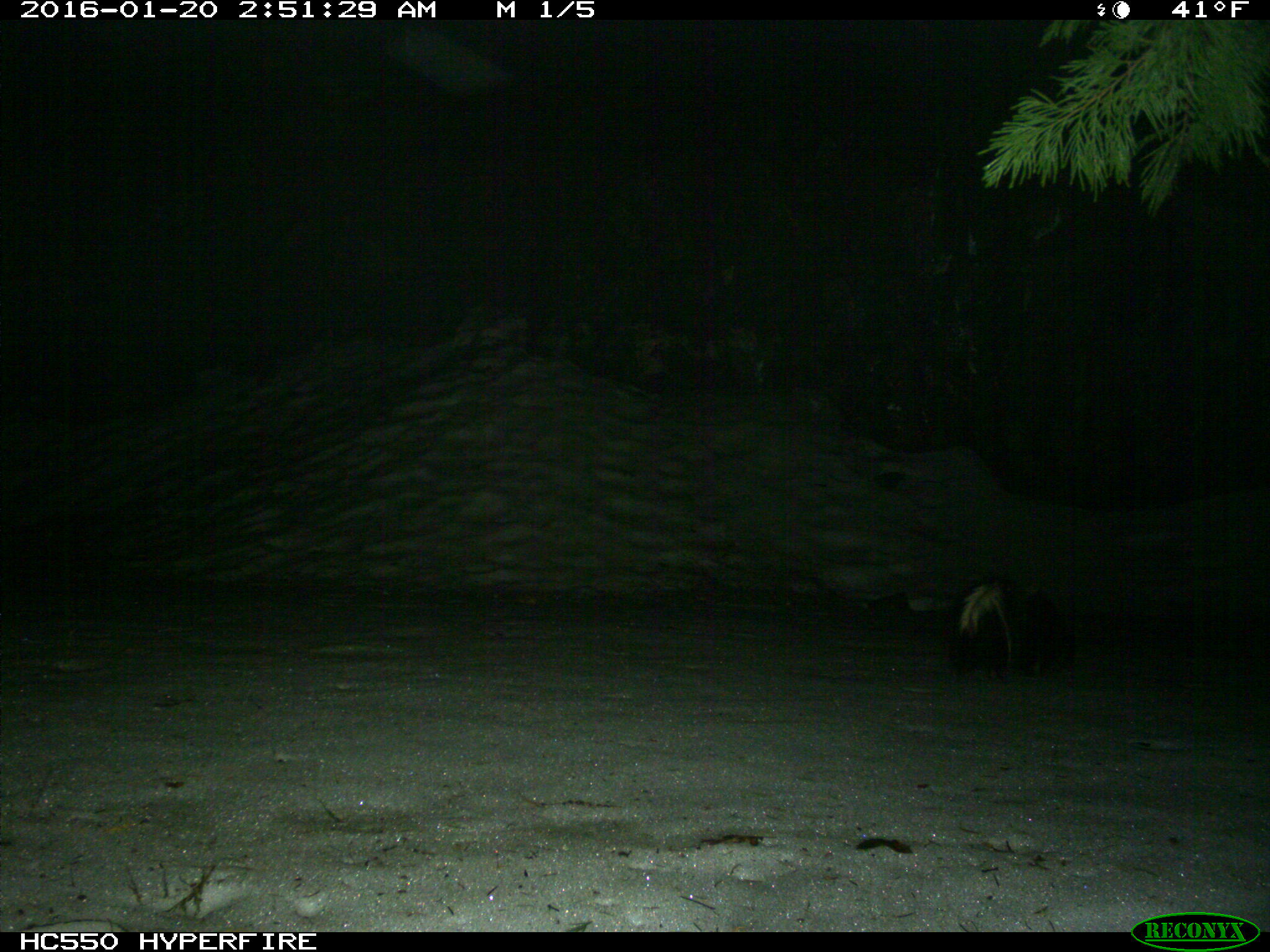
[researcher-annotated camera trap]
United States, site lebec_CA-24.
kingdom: Animalia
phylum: Chordata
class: Mammalia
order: Carnivora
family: Mephitidae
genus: Mephitis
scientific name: Mephitis mephitis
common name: striped skunk